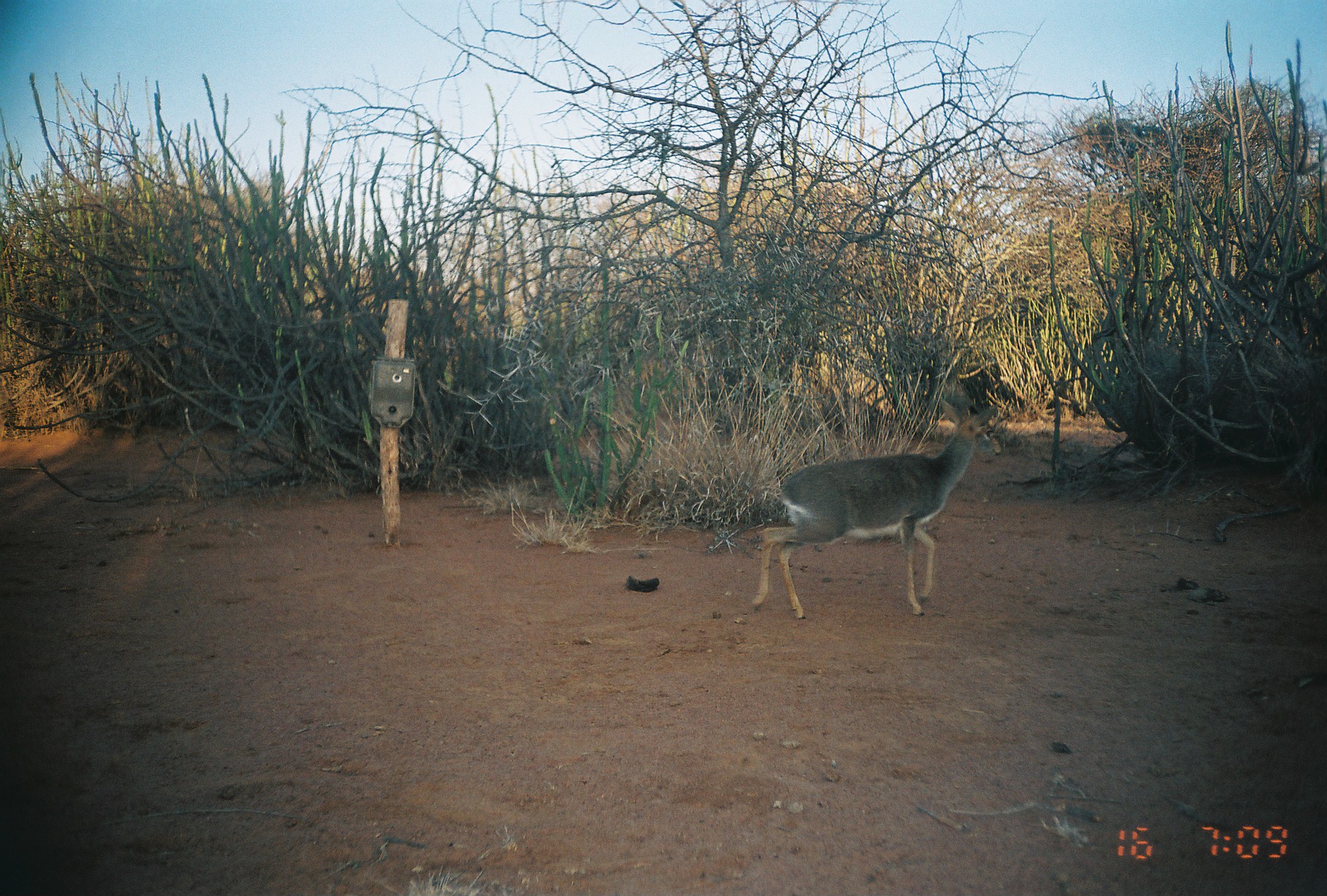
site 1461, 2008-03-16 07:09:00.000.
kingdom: Animalia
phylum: Chordata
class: Mammalia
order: Artiodactyla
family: Bovidae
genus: Madoqua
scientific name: Madoqua guentheri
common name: günther's dik-dik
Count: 1.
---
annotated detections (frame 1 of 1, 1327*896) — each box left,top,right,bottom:
madoqua guentheri: 749,398,1001,621